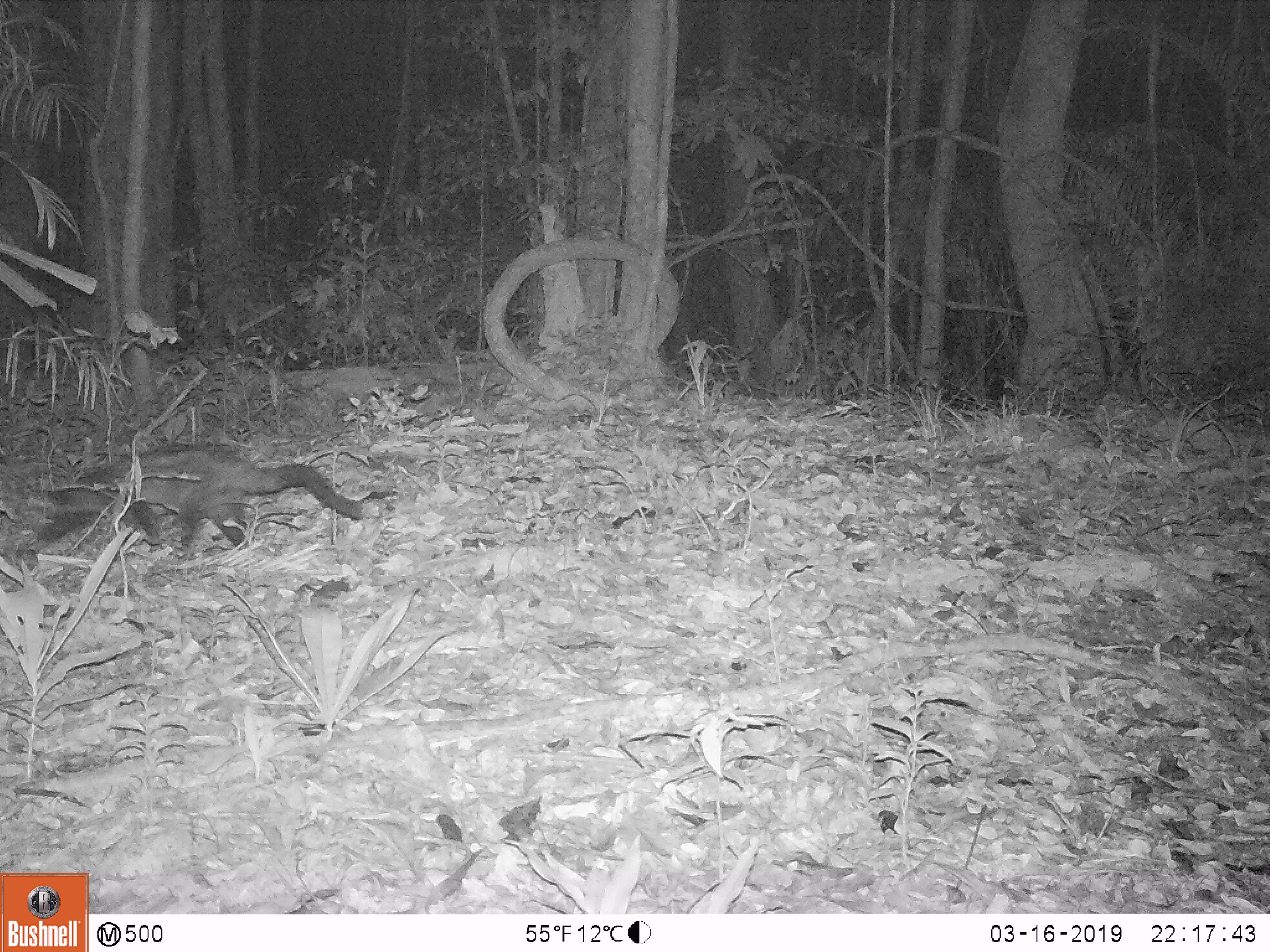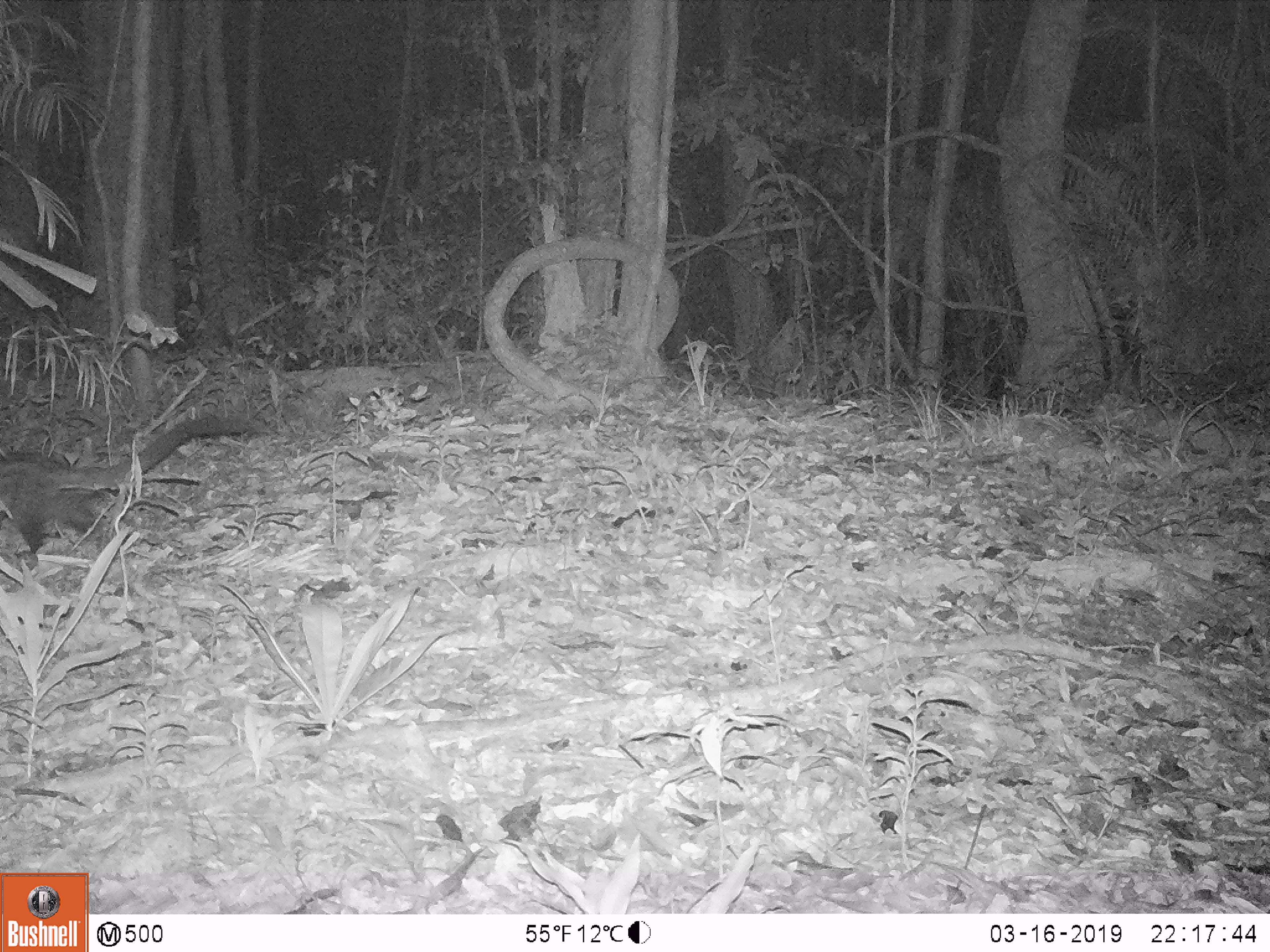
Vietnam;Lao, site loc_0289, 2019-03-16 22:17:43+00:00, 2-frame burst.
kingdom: Animalia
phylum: Chordata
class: Mammalia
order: Carnivora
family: Viverridae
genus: Paradoxurus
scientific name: Paradoxurus hermaphroditus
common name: common palm civet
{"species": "common palm civet (Paradoxurus hermaphroditus)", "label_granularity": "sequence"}